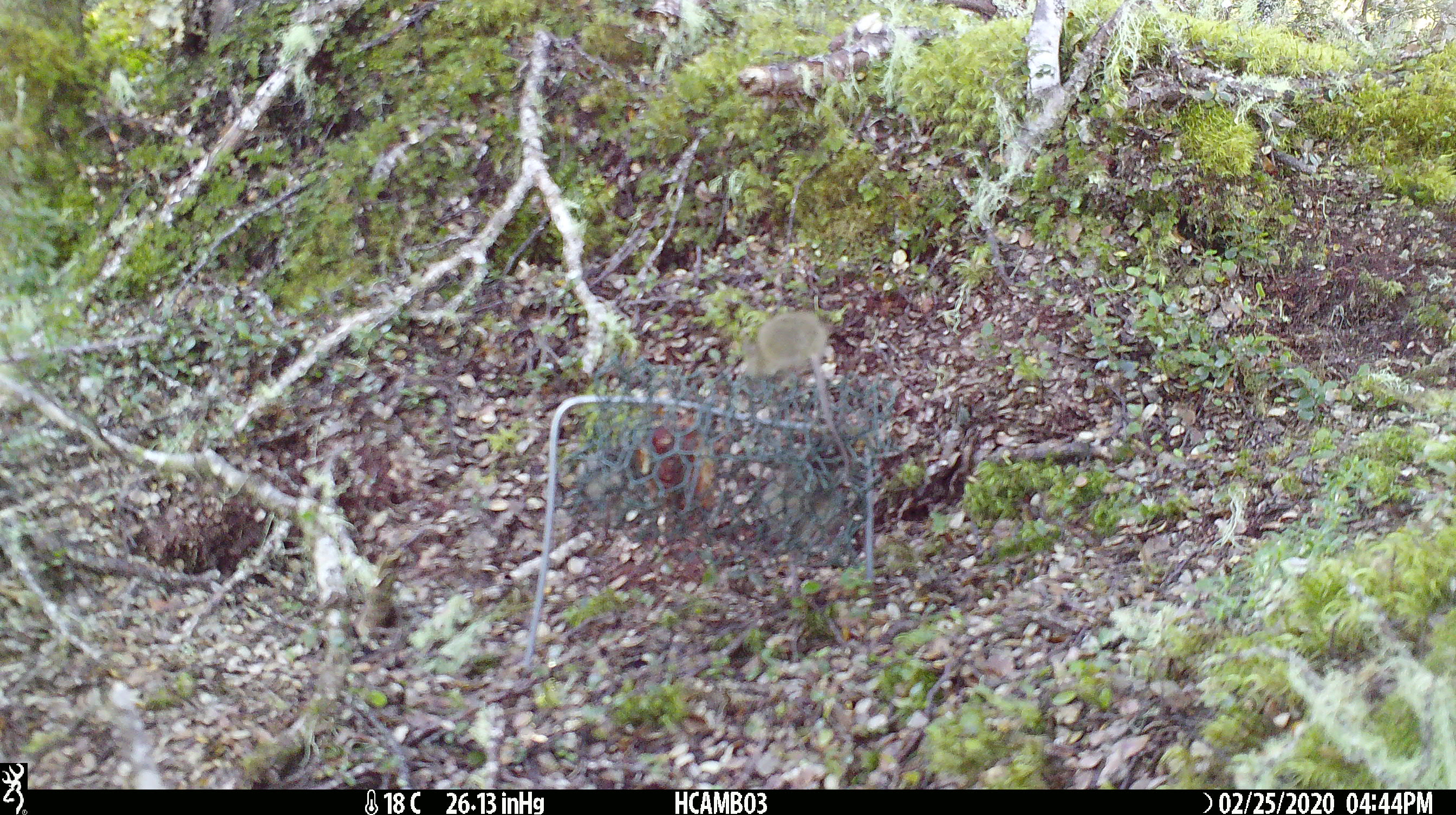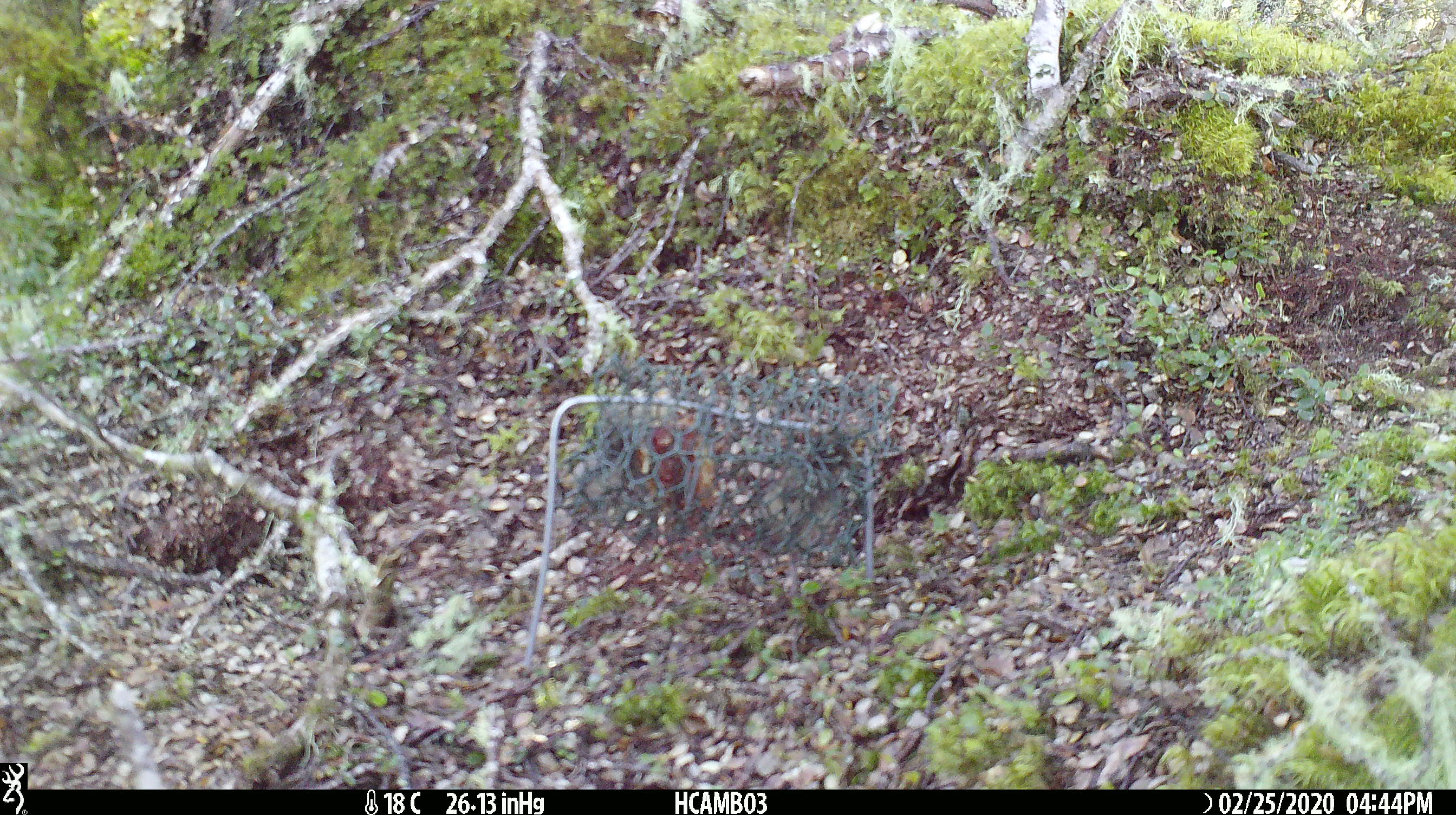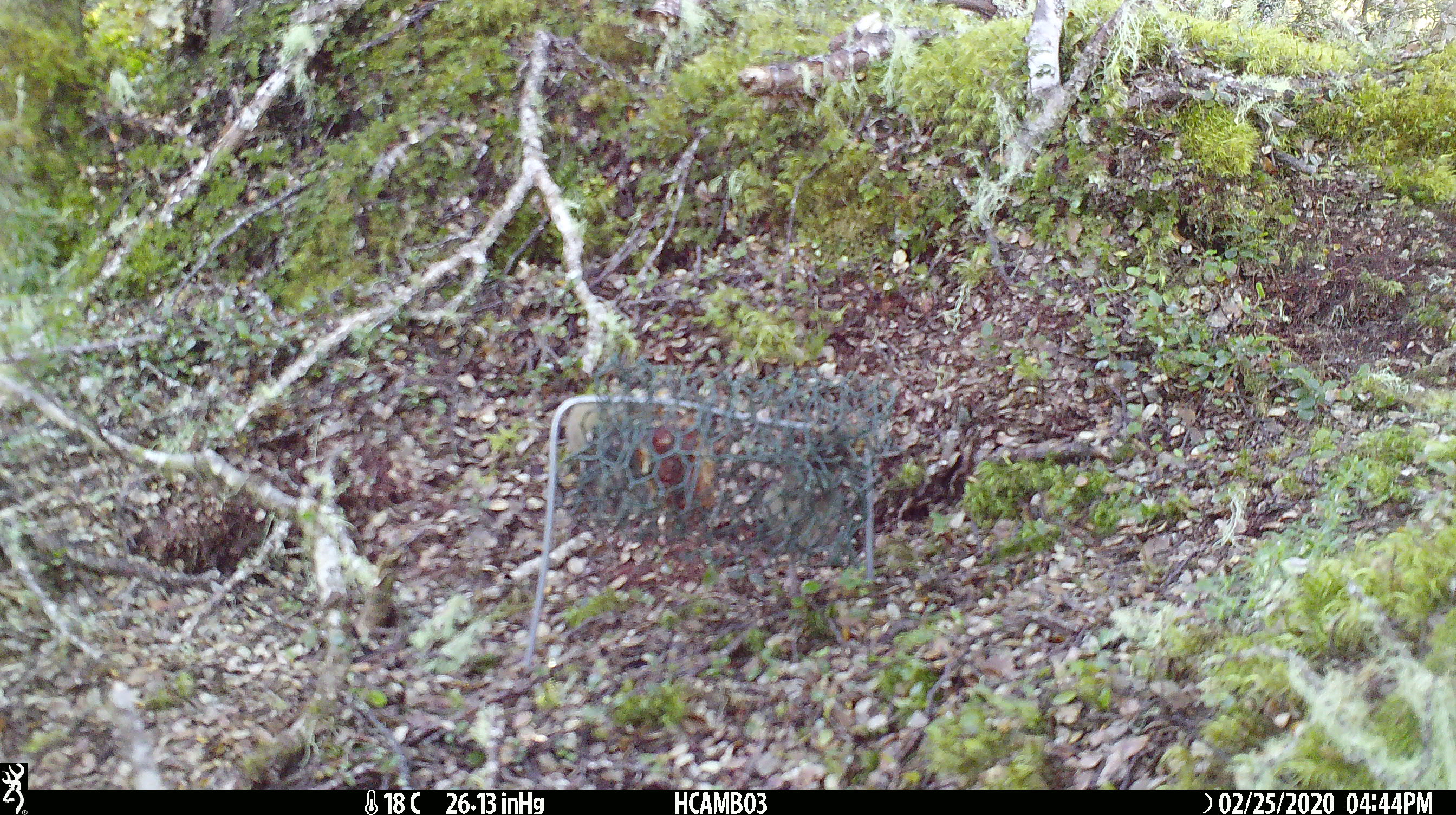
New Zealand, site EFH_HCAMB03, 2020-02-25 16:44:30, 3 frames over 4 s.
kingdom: Animalia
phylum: Chordata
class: Mammalia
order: Rodentia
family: Muridae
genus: Mus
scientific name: Mus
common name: mouse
Mouse (Mus).